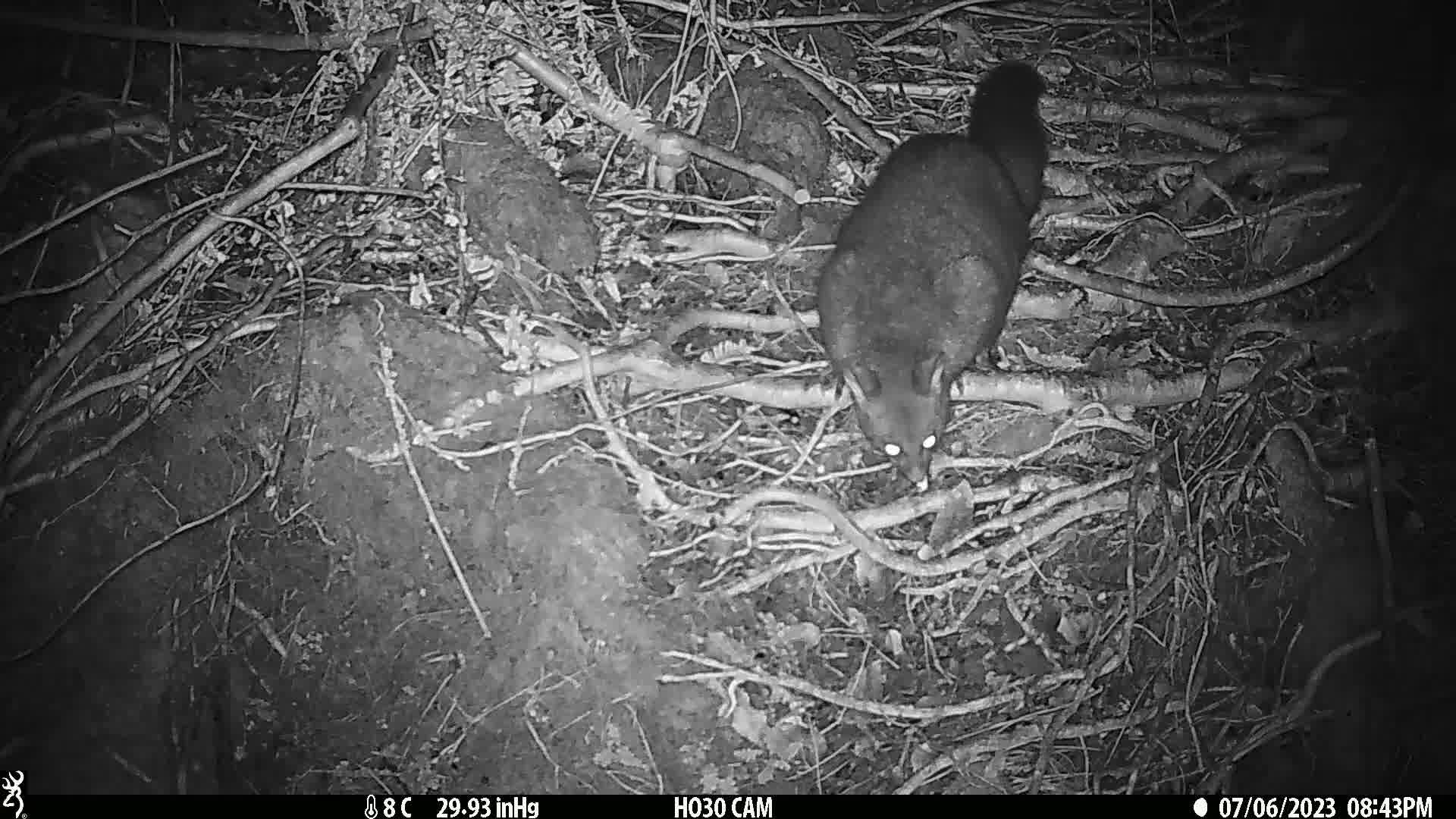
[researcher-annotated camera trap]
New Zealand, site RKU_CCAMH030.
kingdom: Animalia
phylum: Chordata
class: Mammalia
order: Diprotodontia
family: Phalangeridae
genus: Trichosurus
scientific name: Trichosurus vulpecula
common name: common brushtail possum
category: possum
Possum (common brushtail possum) (Trichosurus vulpecula).